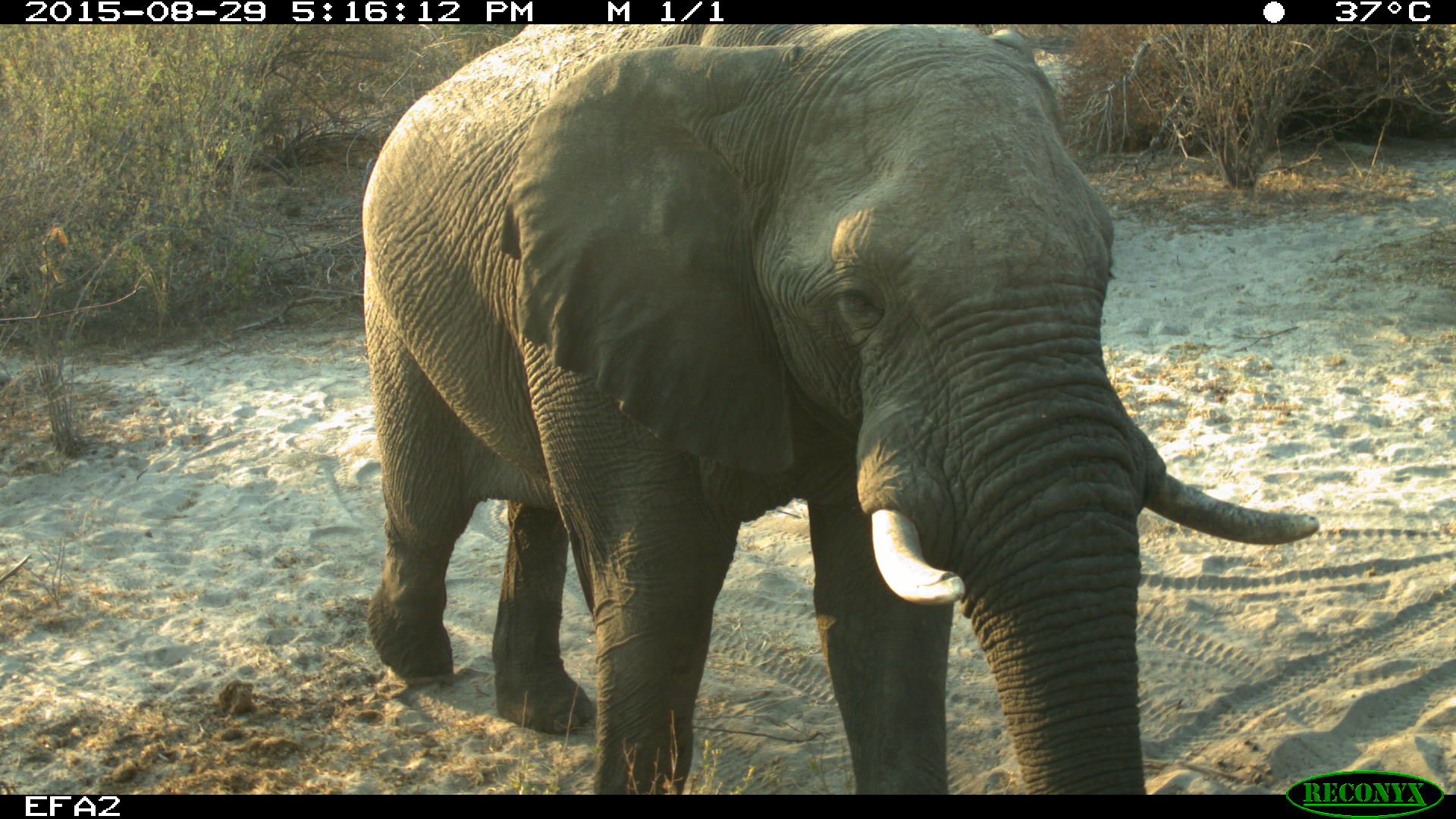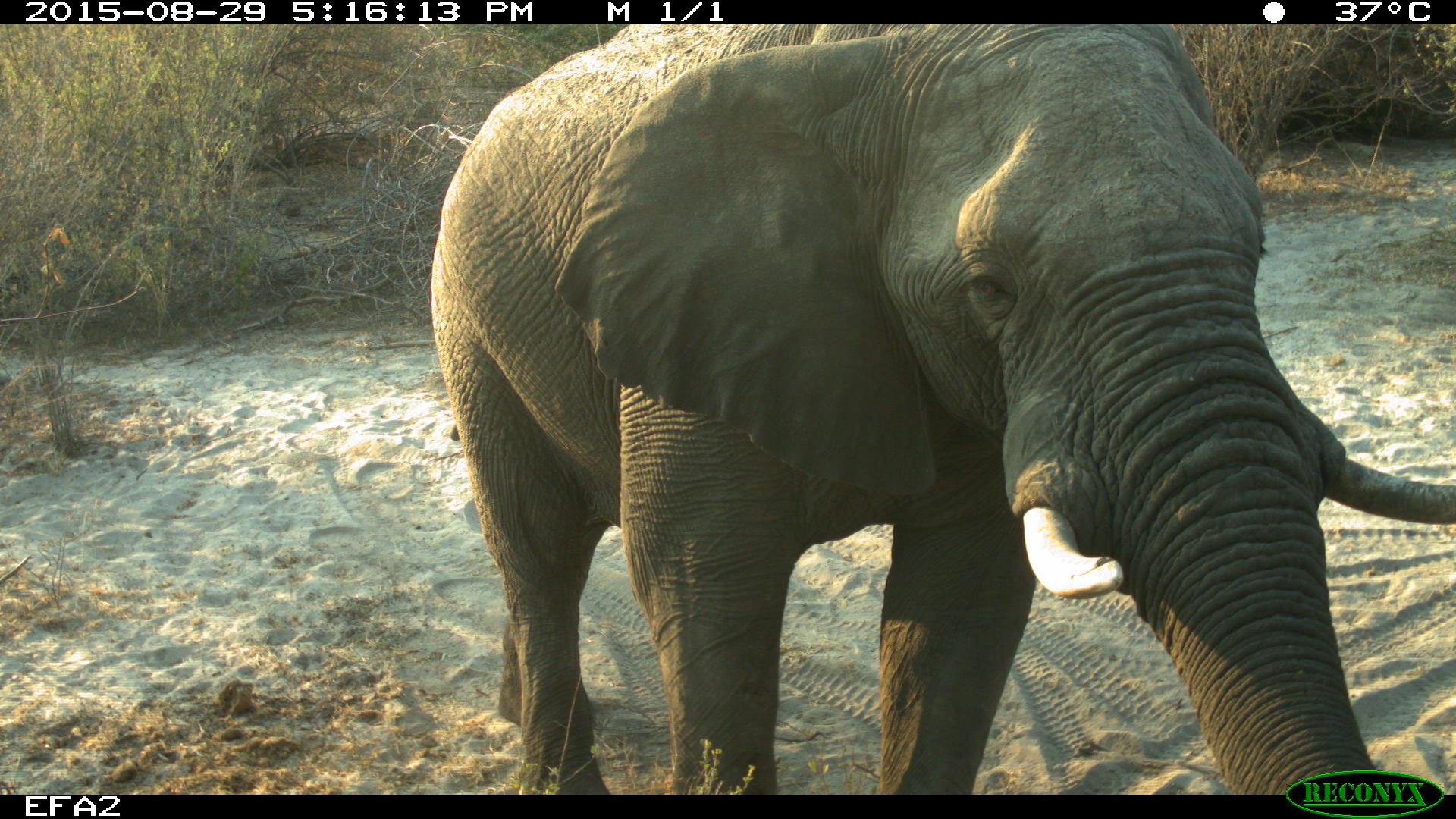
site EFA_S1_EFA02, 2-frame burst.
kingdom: Animalia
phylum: Chordata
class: Mammalia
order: Proboscidea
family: Elephantidae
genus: Loxodonta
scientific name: Loxodonta africana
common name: african bush elephant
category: elephant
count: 1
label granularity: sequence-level